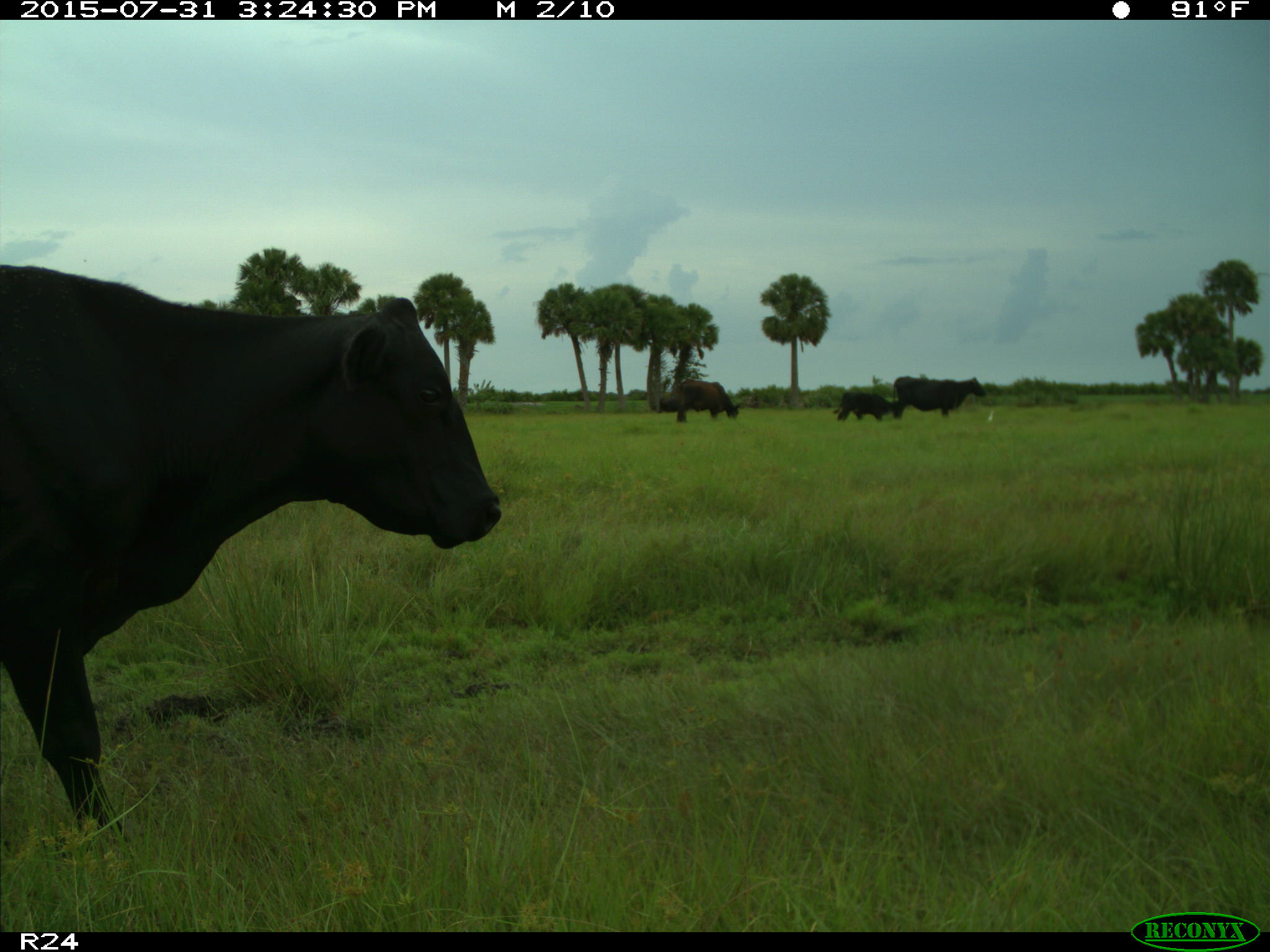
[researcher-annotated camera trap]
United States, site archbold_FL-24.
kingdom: Animalia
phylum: Chordata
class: Mammalia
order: Artiodactyla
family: Bovidae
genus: Bos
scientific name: Bos taurus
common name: domestic cow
Bos taurus (domestic cow).